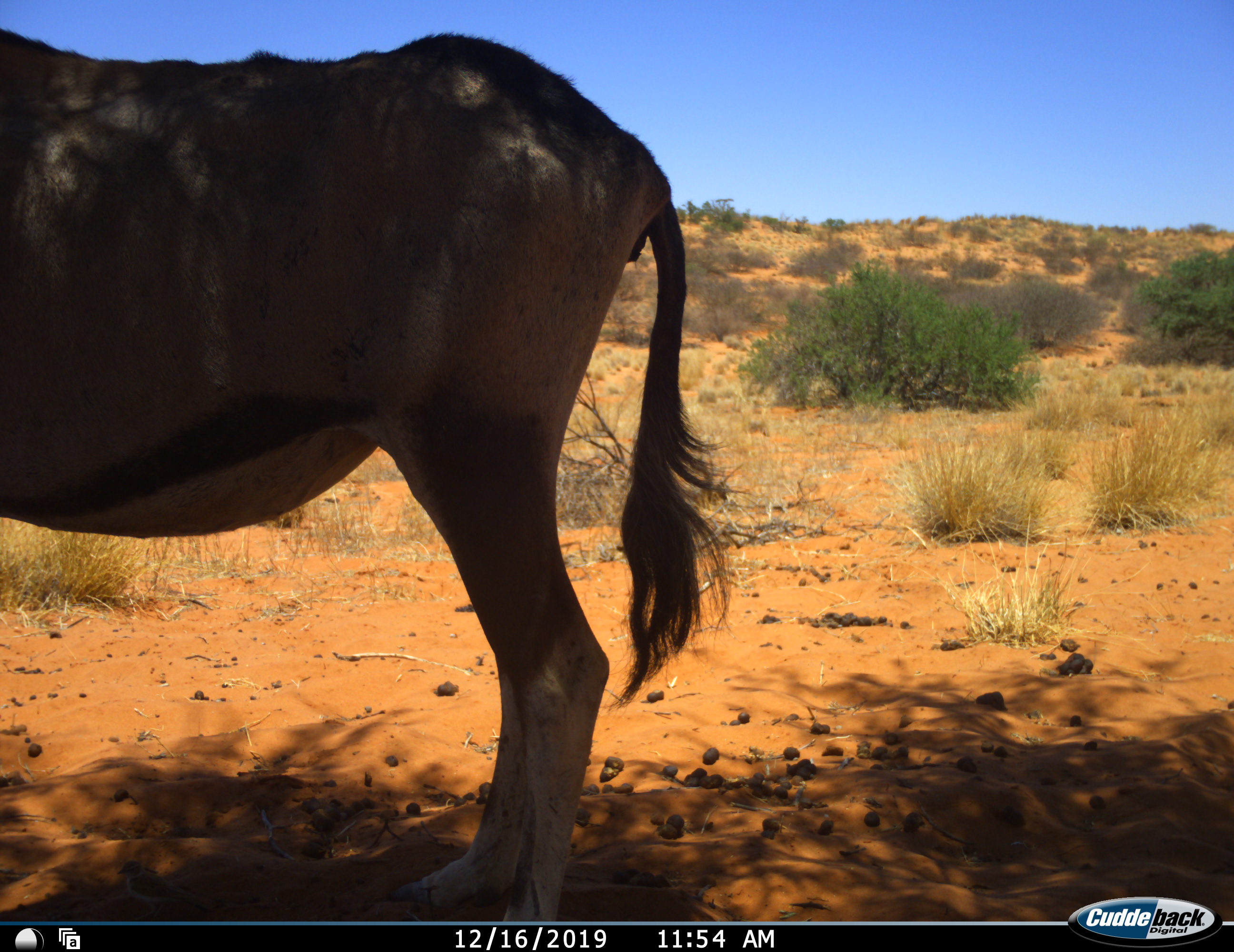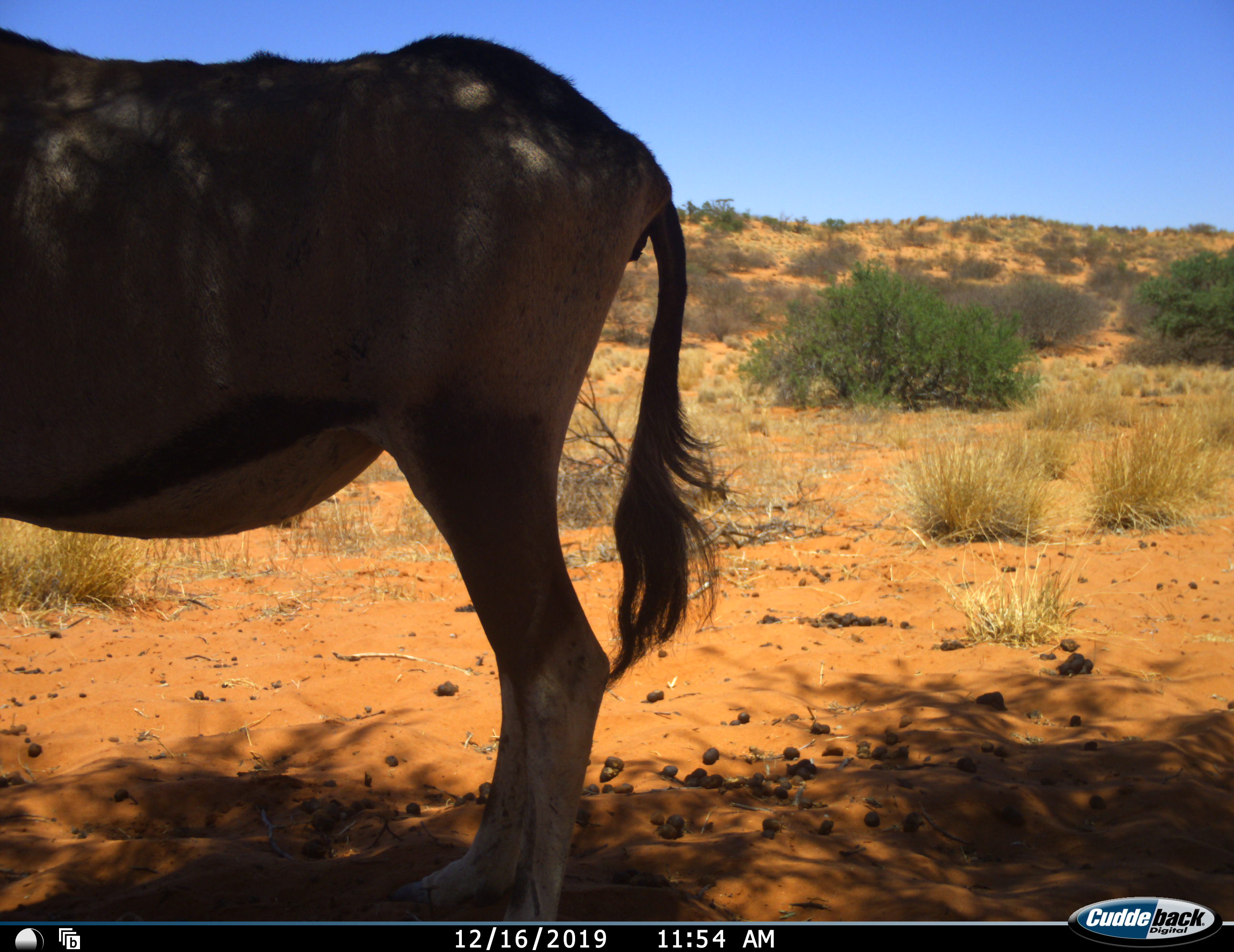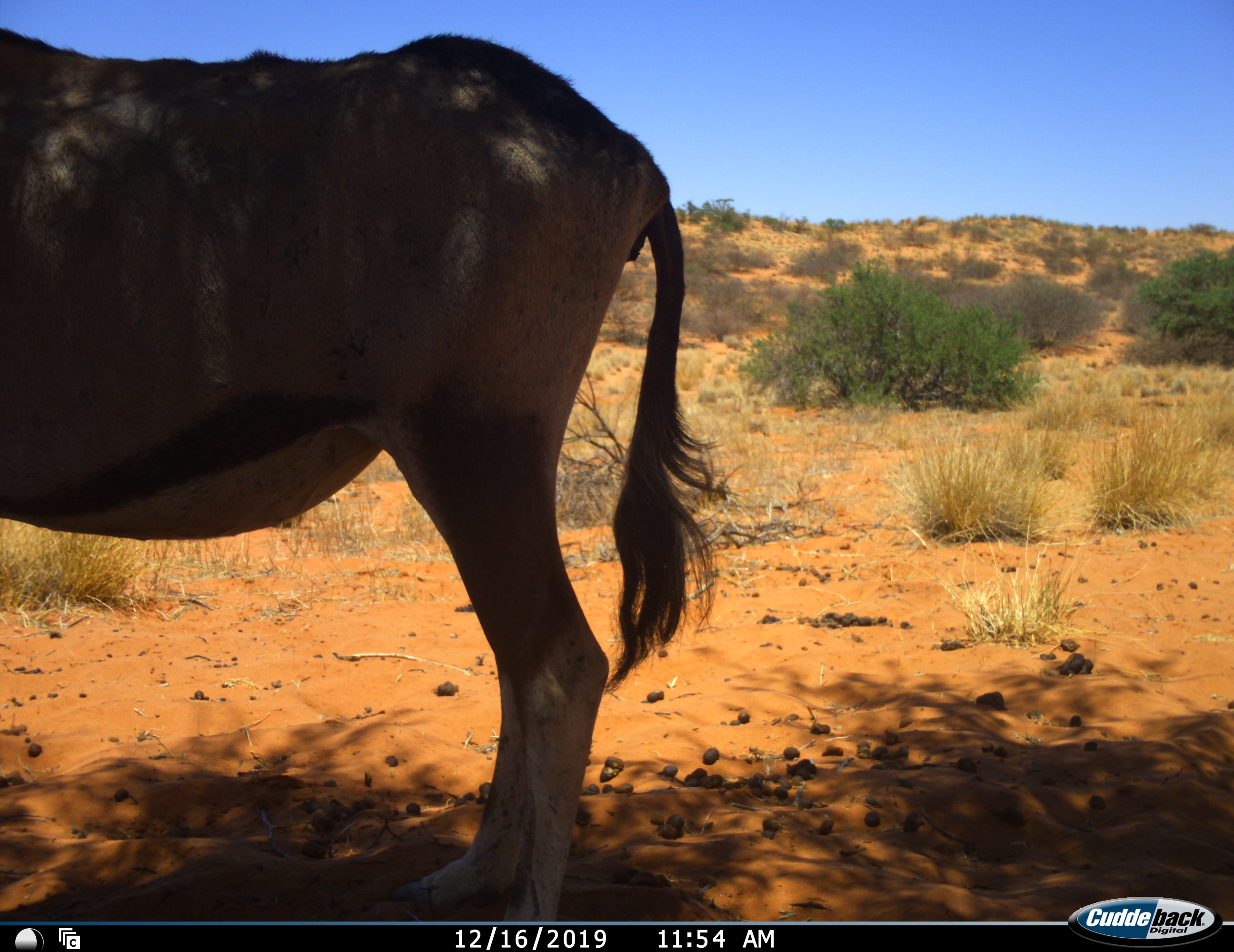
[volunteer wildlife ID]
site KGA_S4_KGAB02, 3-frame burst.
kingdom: Animalia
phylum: Chordata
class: Mammalia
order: Artiodactyla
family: Bovidae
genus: Oryx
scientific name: Oryx gazella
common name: gemsbok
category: oryx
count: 1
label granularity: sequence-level